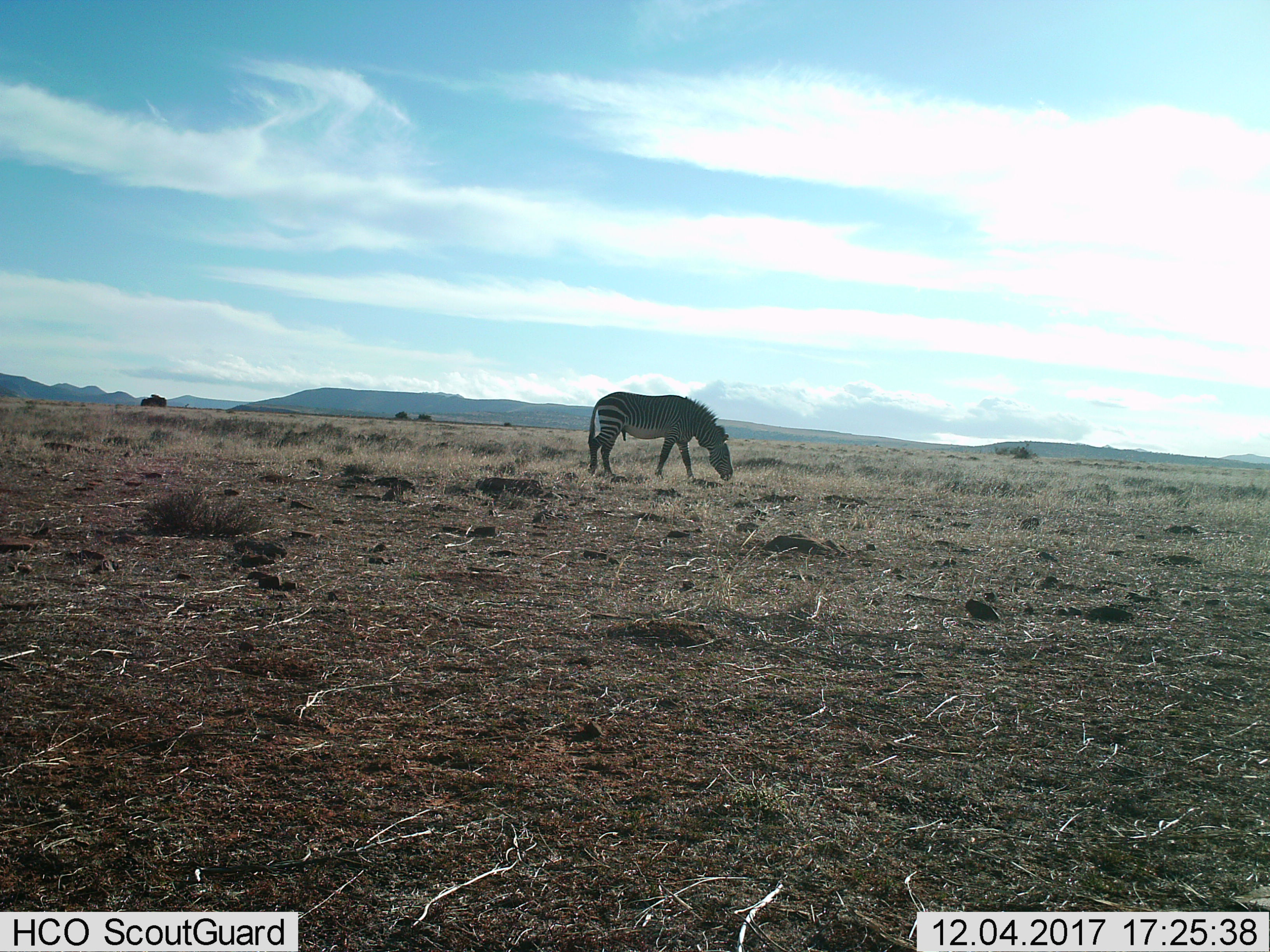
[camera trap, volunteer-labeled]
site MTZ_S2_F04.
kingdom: Animalia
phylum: Chordata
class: Mammalia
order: Perissodactyla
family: Equidae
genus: Equus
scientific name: Equus zebra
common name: mountain zebra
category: zebramountain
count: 1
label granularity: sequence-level